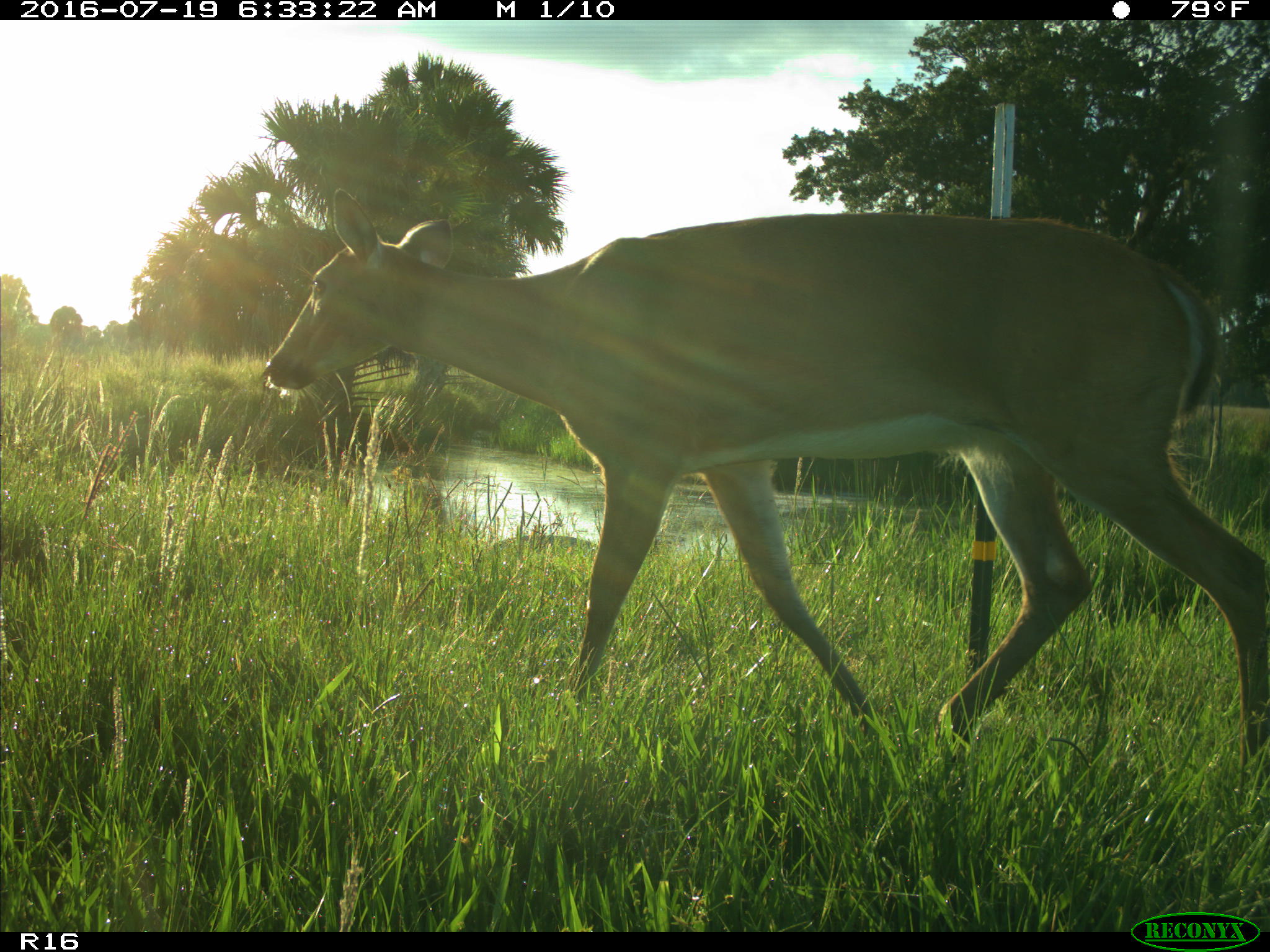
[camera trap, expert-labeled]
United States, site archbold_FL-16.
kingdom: Animalia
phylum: Chordata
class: Mammalia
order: Artiodactyla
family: Cervidae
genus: Odocoileus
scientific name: Odocoileus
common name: deer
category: unidentified deer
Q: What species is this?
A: Unidentified deer (deer) (Odocoileus).